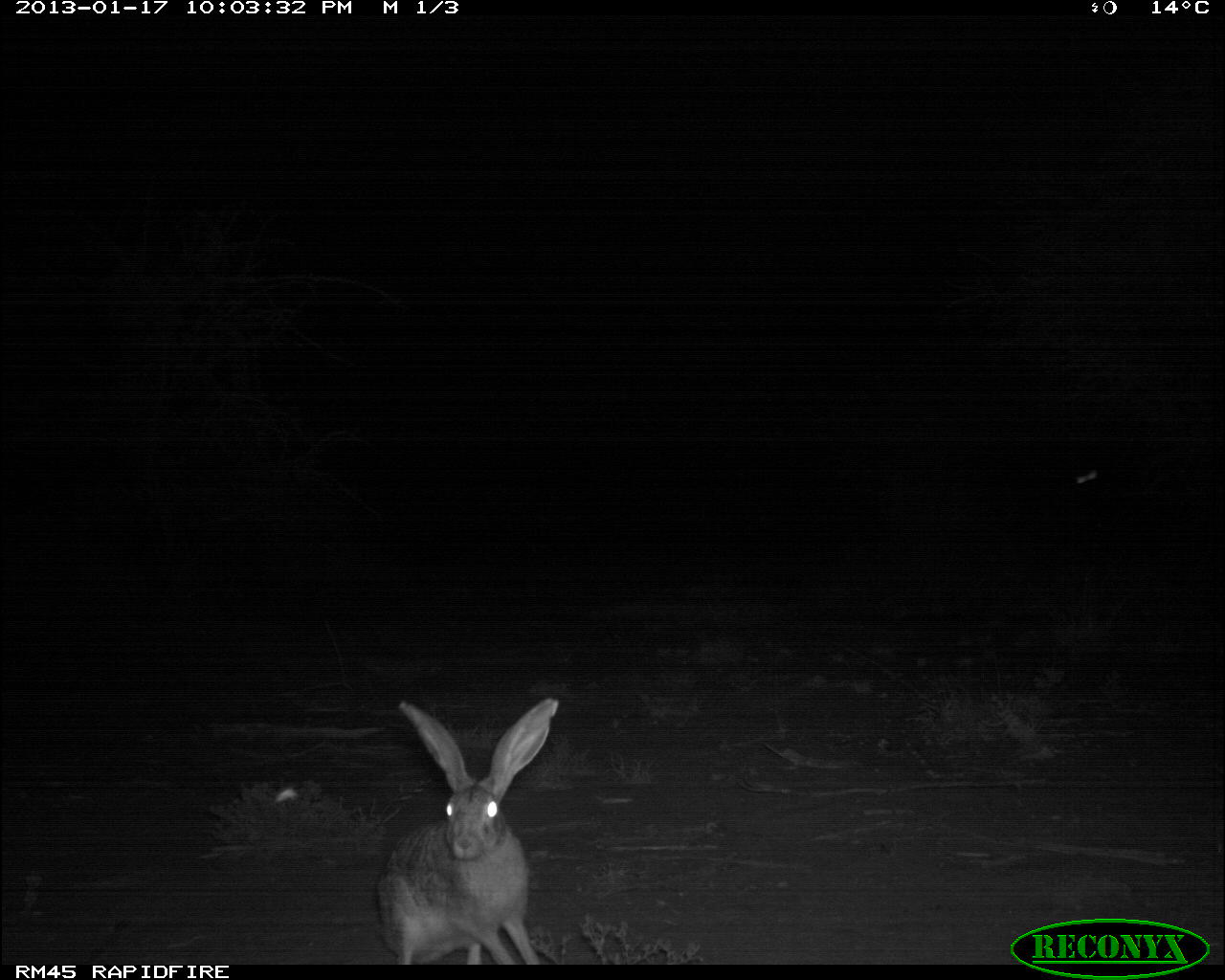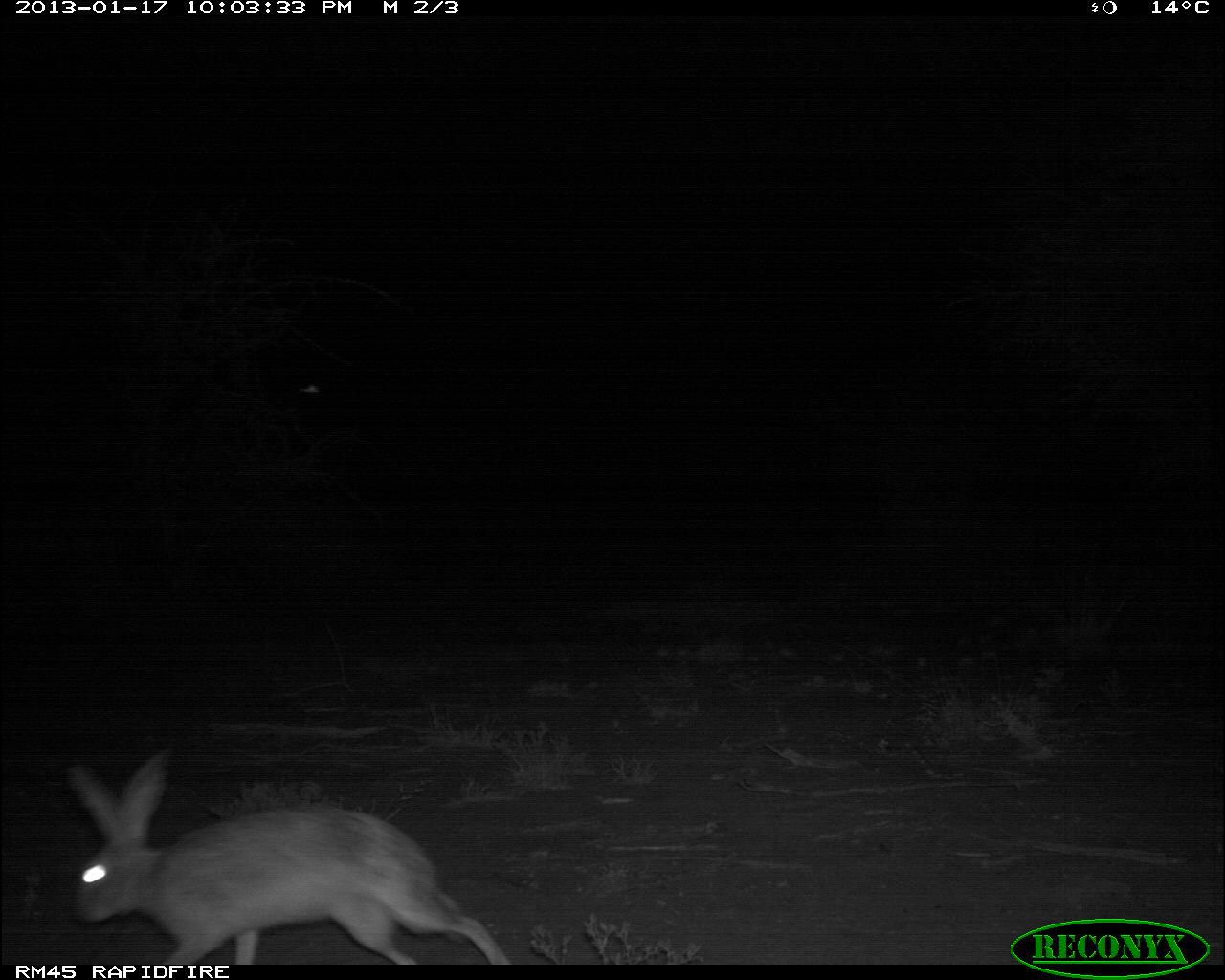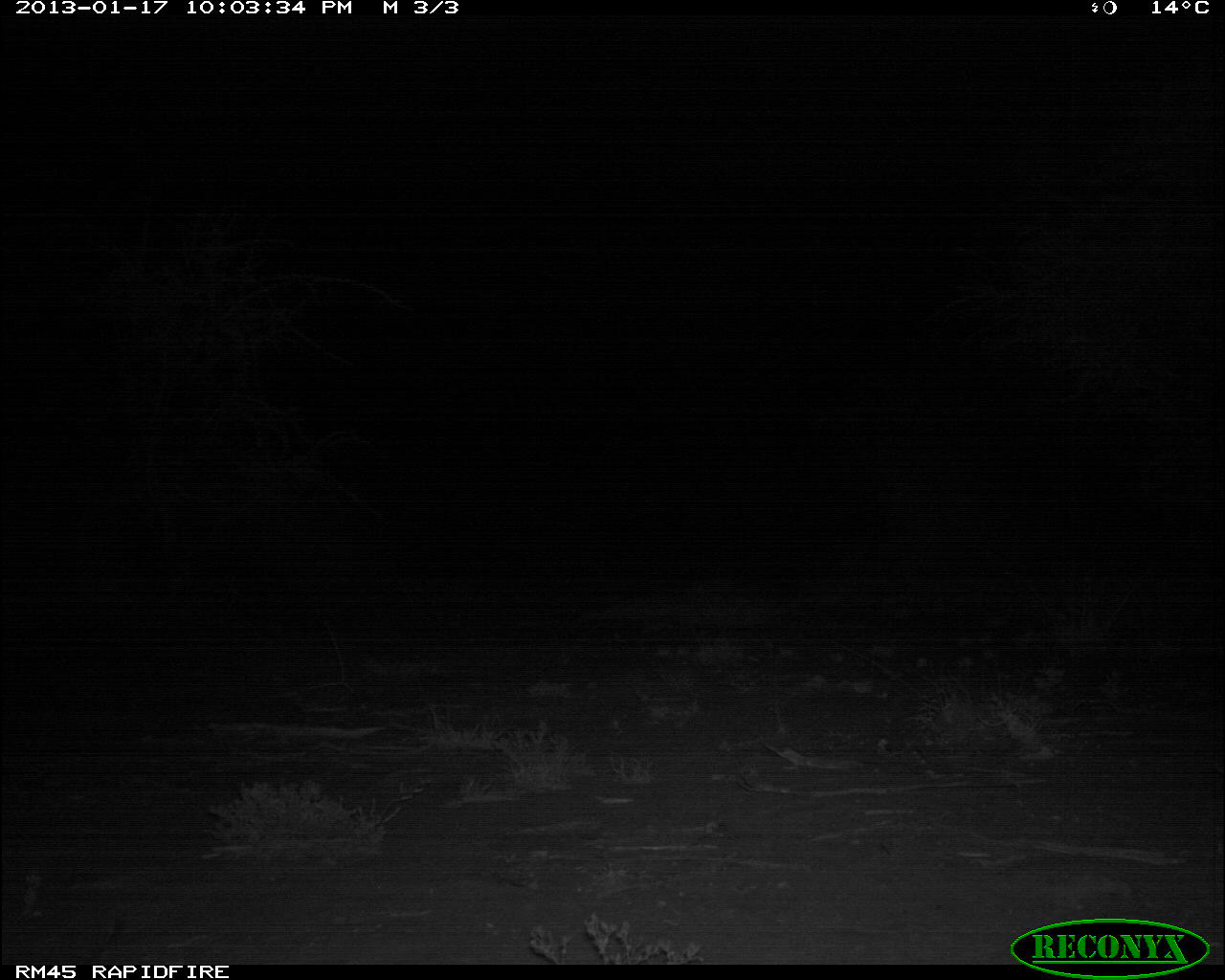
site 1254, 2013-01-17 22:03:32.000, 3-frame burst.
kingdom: Animalia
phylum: Chordata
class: Mammalia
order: Lagomorpha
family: Leporidae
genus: Lepus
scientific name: Lepus saxatilis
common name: scrub hare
Lepus saxatilis (scrub hare), count 1.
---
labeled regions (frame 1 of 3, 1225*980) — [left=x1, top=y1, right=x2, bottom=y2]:
lepus saxatilis: [left=373, top=697, right=557, bottom=964]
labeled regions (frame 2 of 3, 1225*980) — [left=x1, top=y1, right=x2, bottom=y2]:
lepus saxatilis: [left=69, top=753, right=512, bottom=963]